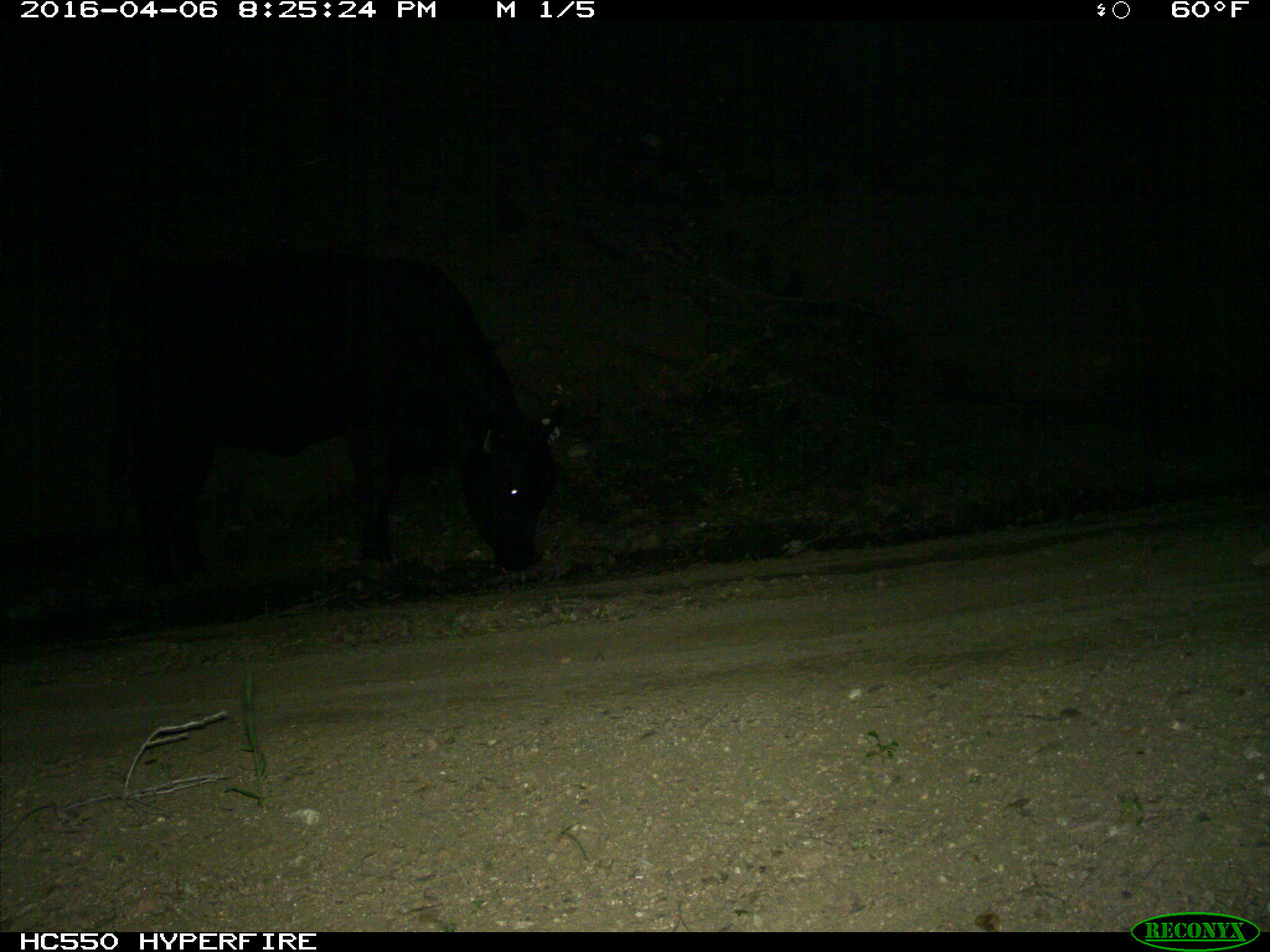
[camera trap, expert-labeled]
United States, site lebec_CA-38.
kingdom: Animalia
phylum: Chordata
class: Mammalia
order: Artiodactyla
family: Bovidae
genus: Bos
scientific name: Bos taurus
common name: domestic cow